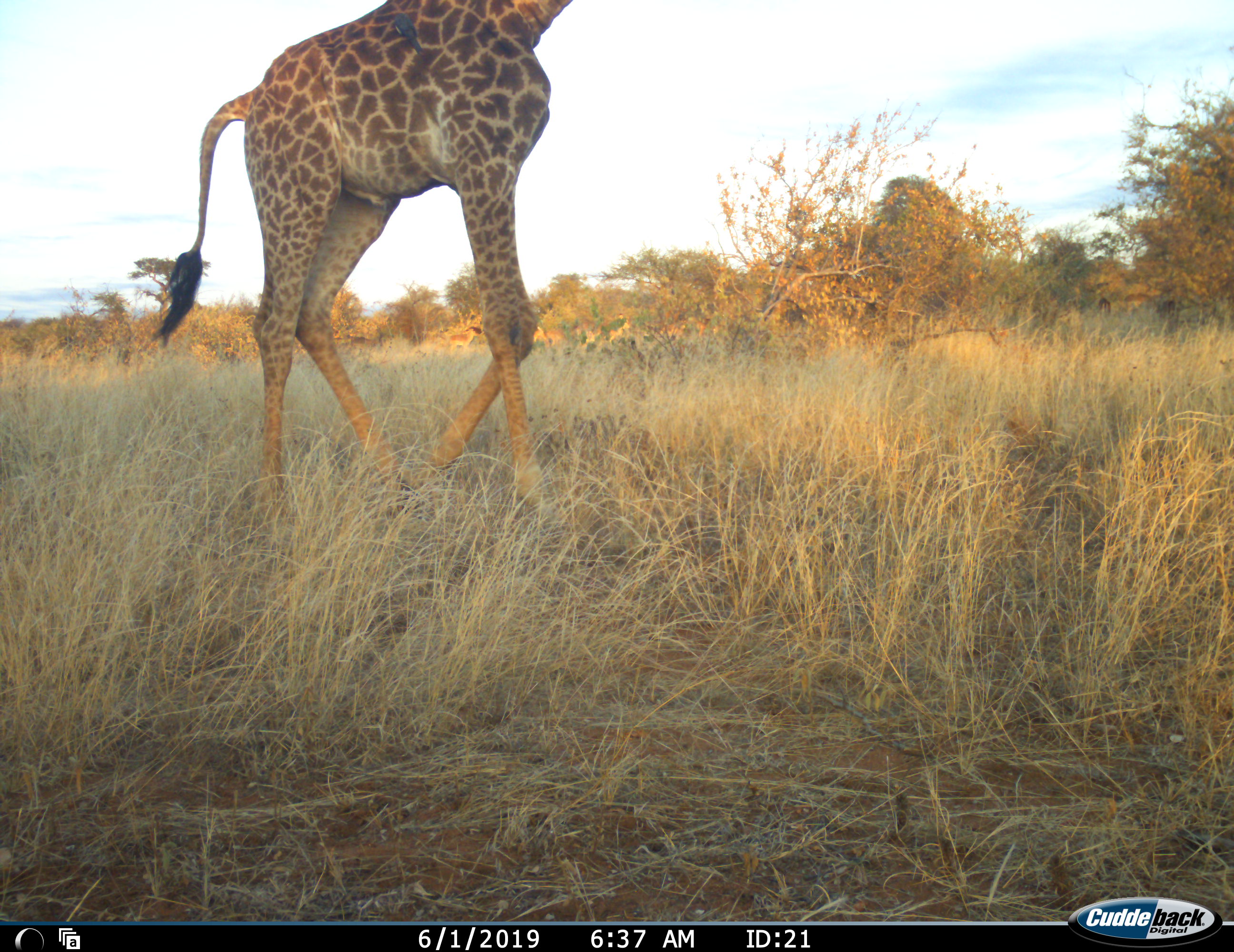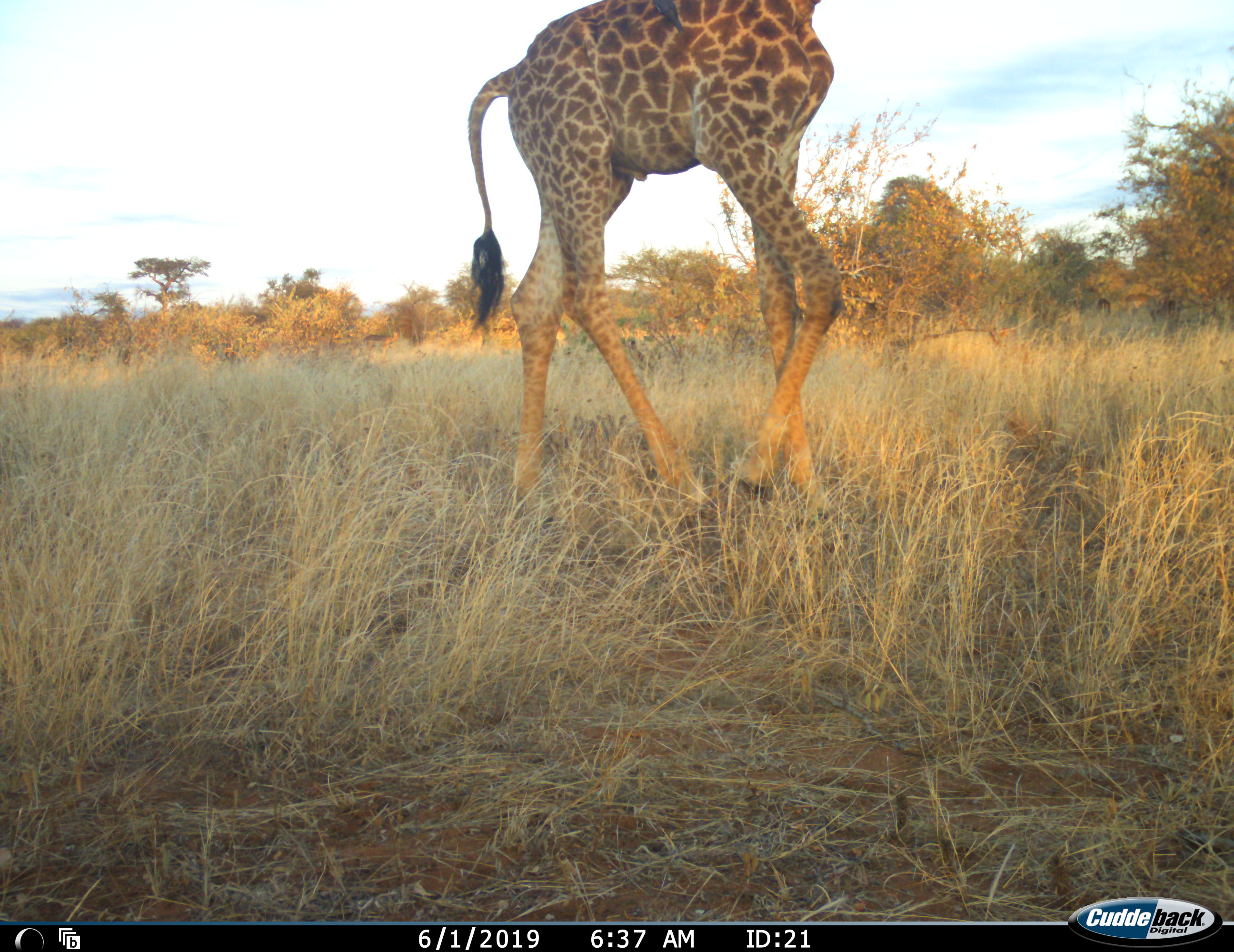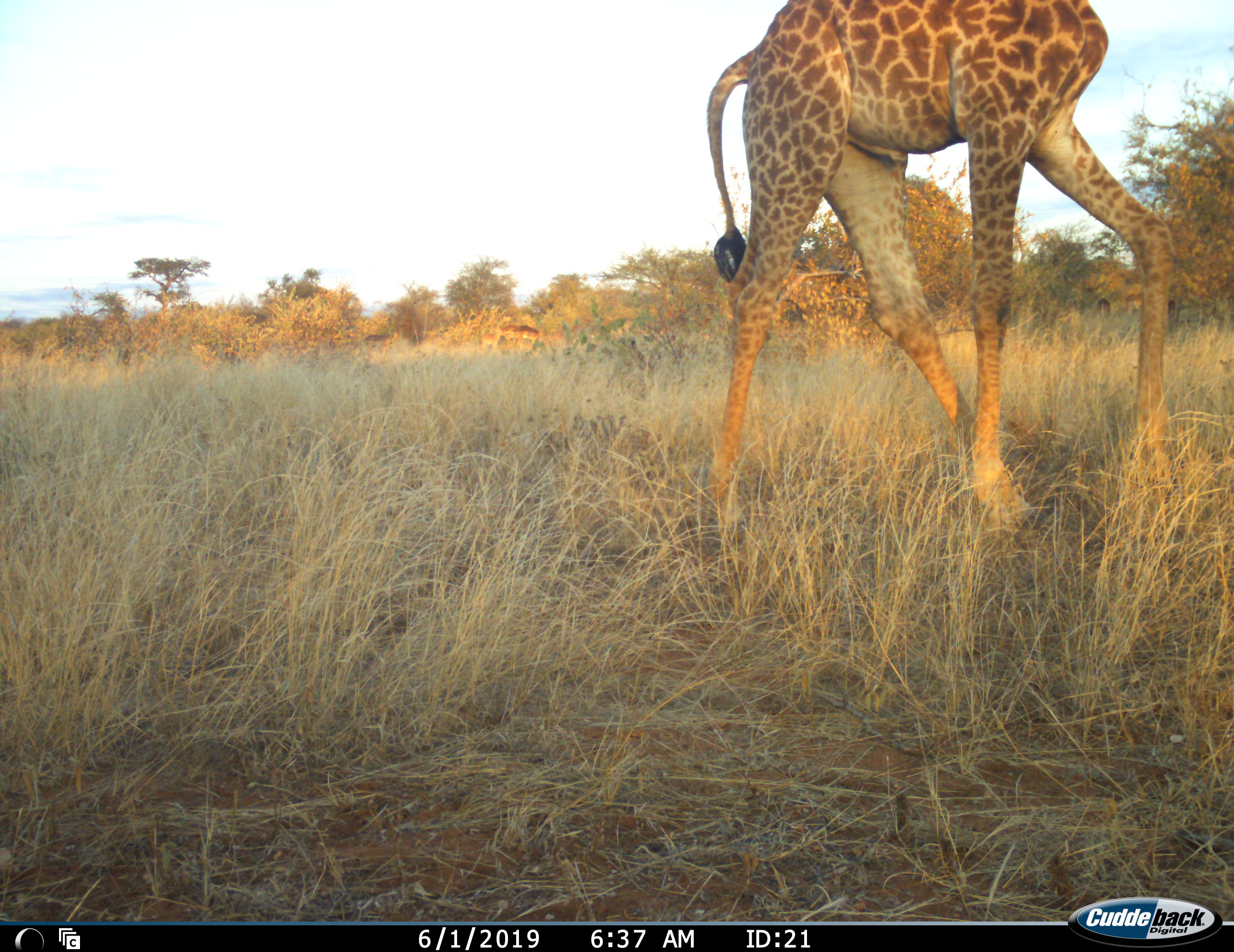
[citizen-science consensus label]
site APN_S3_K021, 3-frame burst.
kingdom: Animalia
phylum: Chordata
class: Mammalia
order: Artiodactyla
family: Giraffidae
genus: Giraffa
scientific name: Giraffa camelopardalis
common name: giraffe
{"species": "giraffe (Giraffa camelopardalis)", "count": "1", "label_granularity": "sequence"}